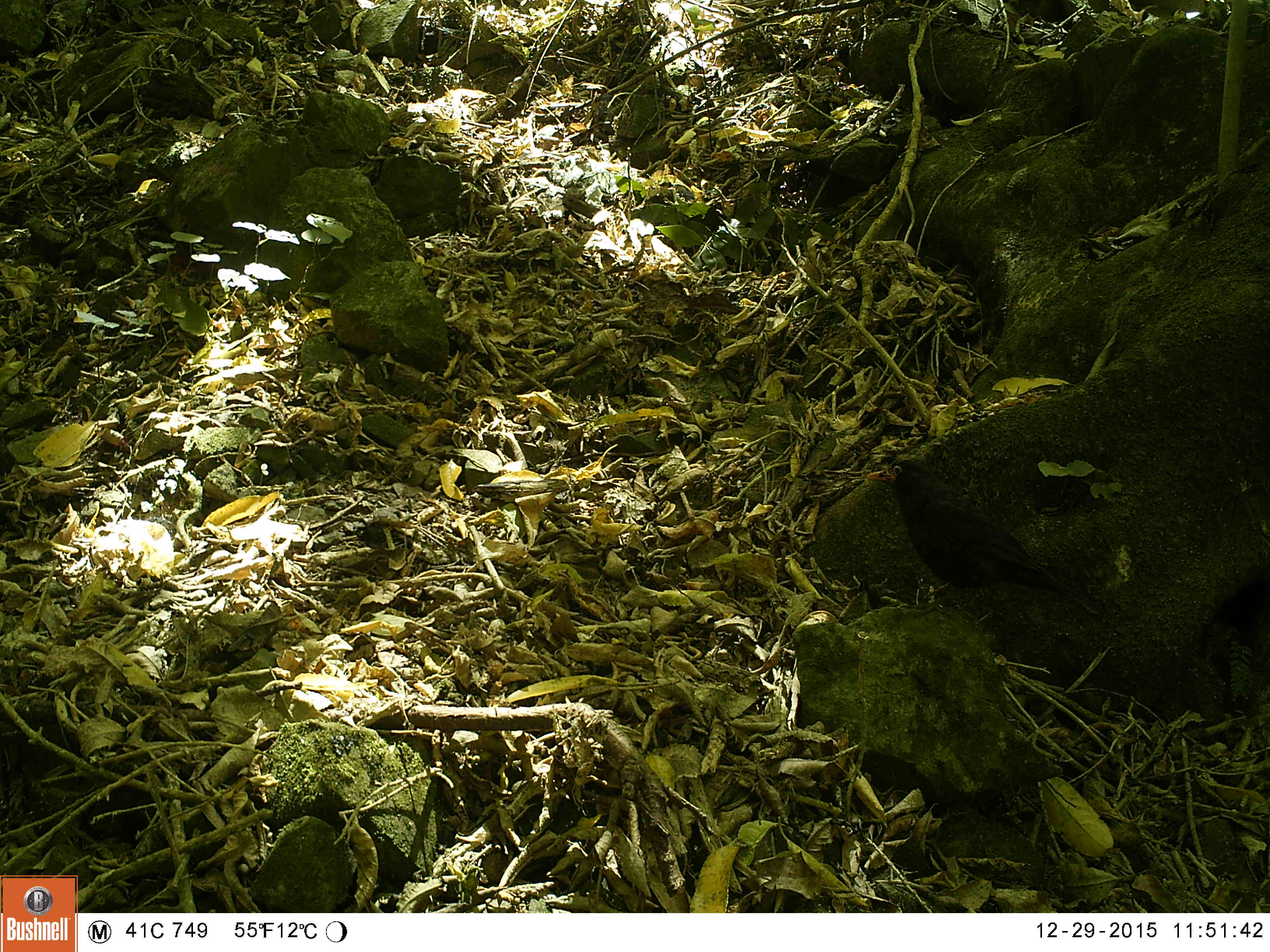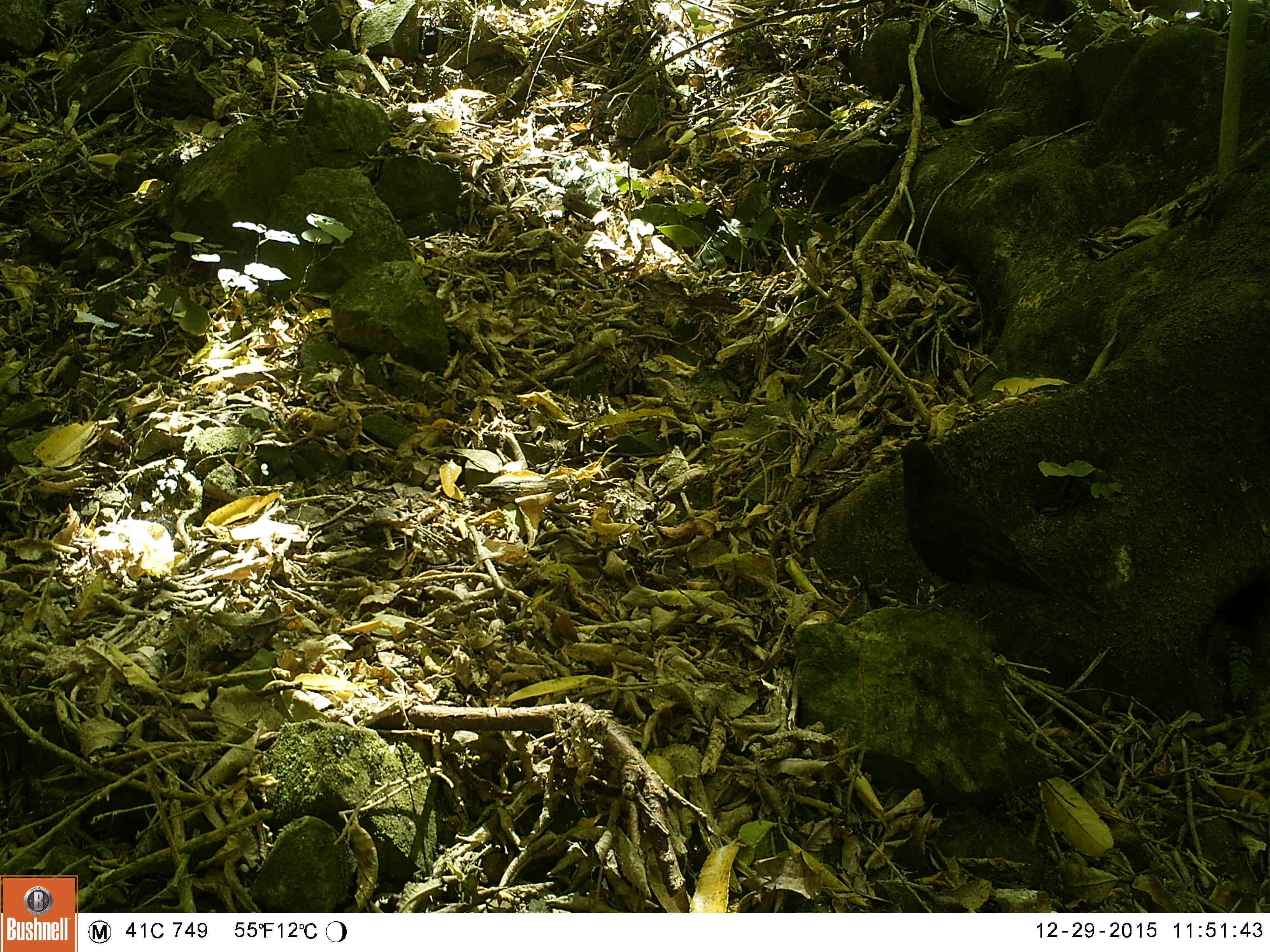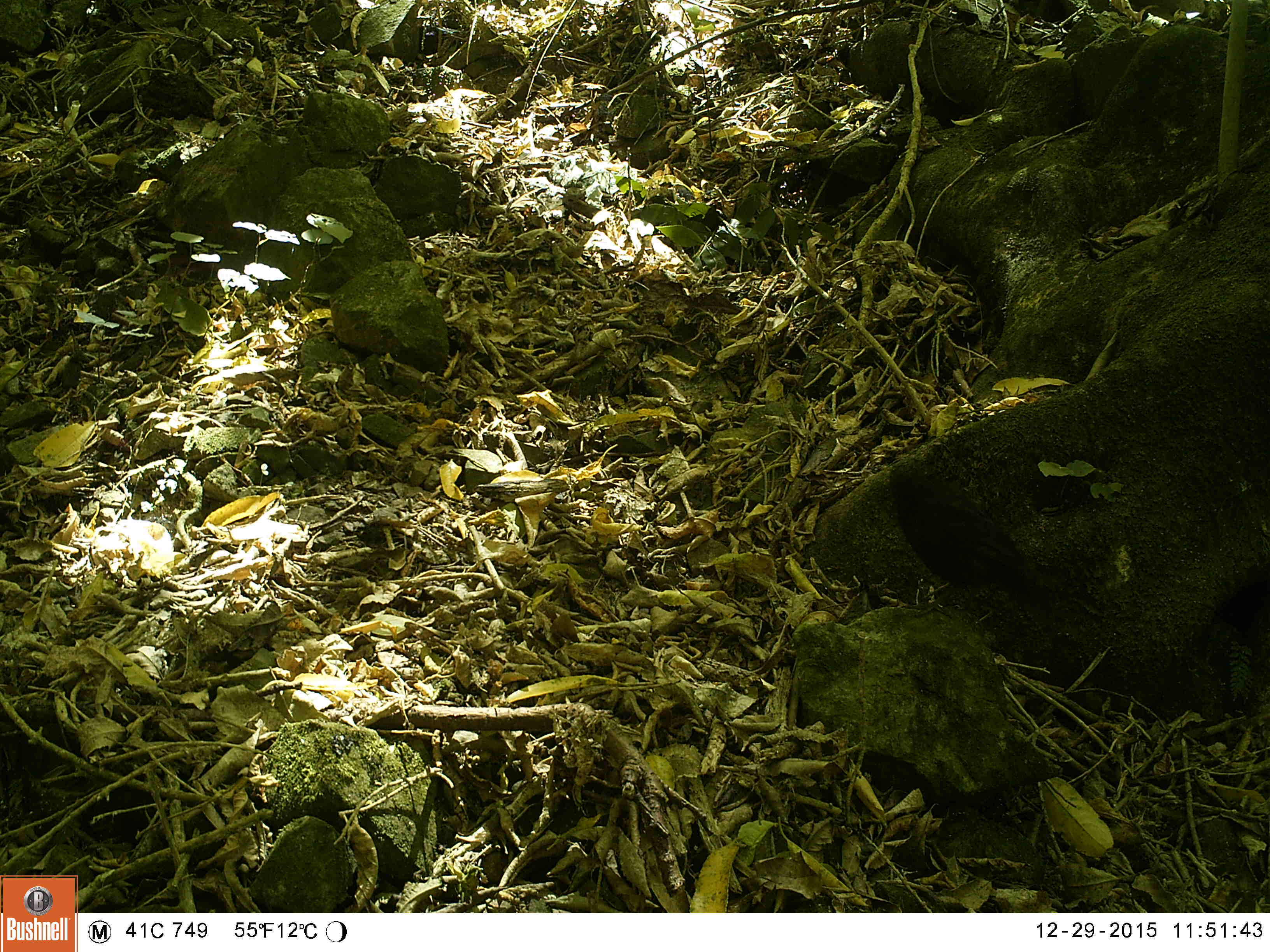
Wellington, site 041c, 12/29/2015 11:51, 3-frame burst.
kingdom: Animalia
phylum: Chordata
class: Aves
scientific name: Aves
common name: bird